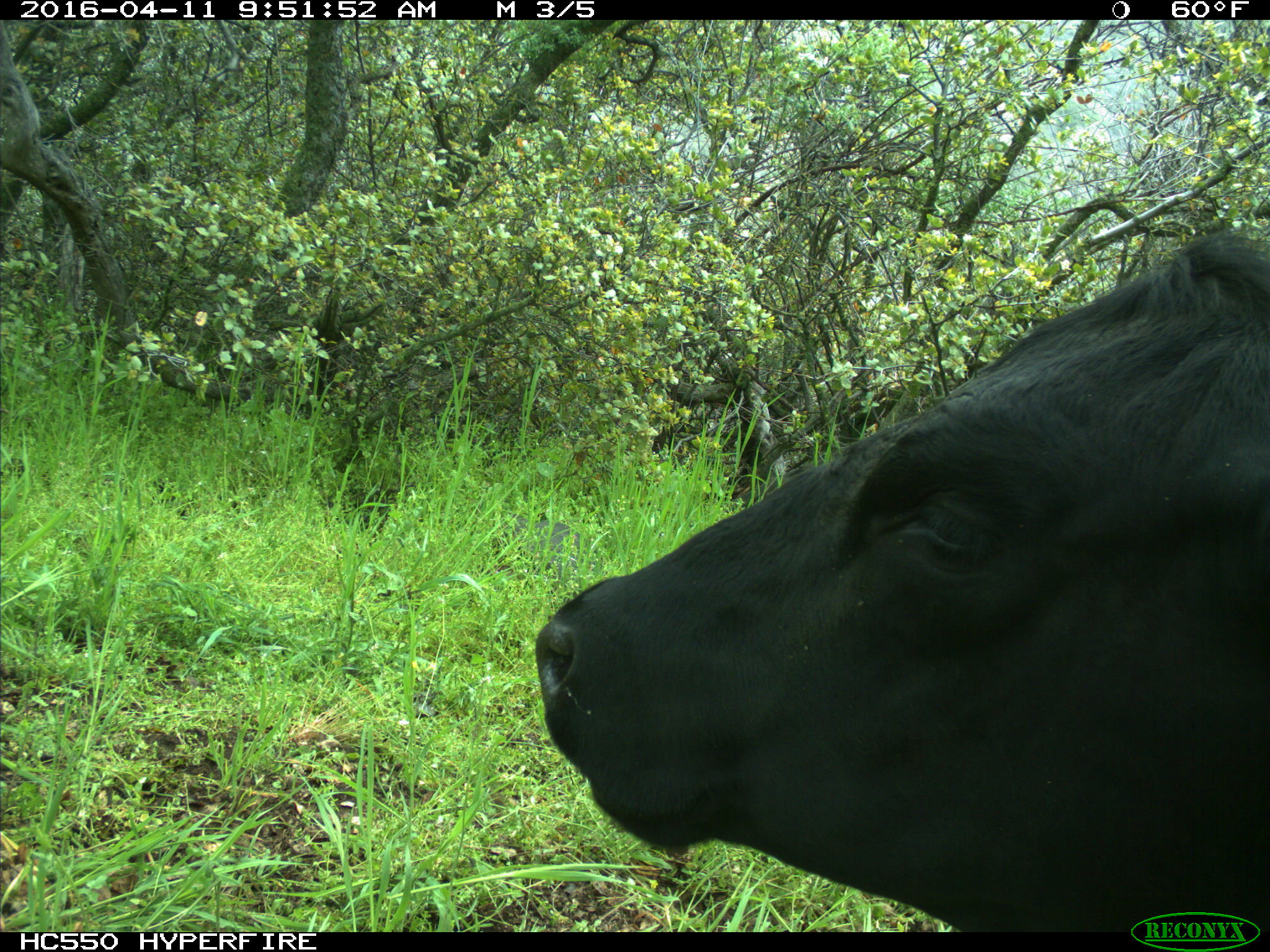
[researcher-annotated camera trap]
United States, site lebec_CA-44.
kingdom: Animalia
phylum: Chordata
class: Mammalia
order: Artiodactyla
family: Bovidae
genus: Bos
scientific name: Bos taurus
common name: domestic cow